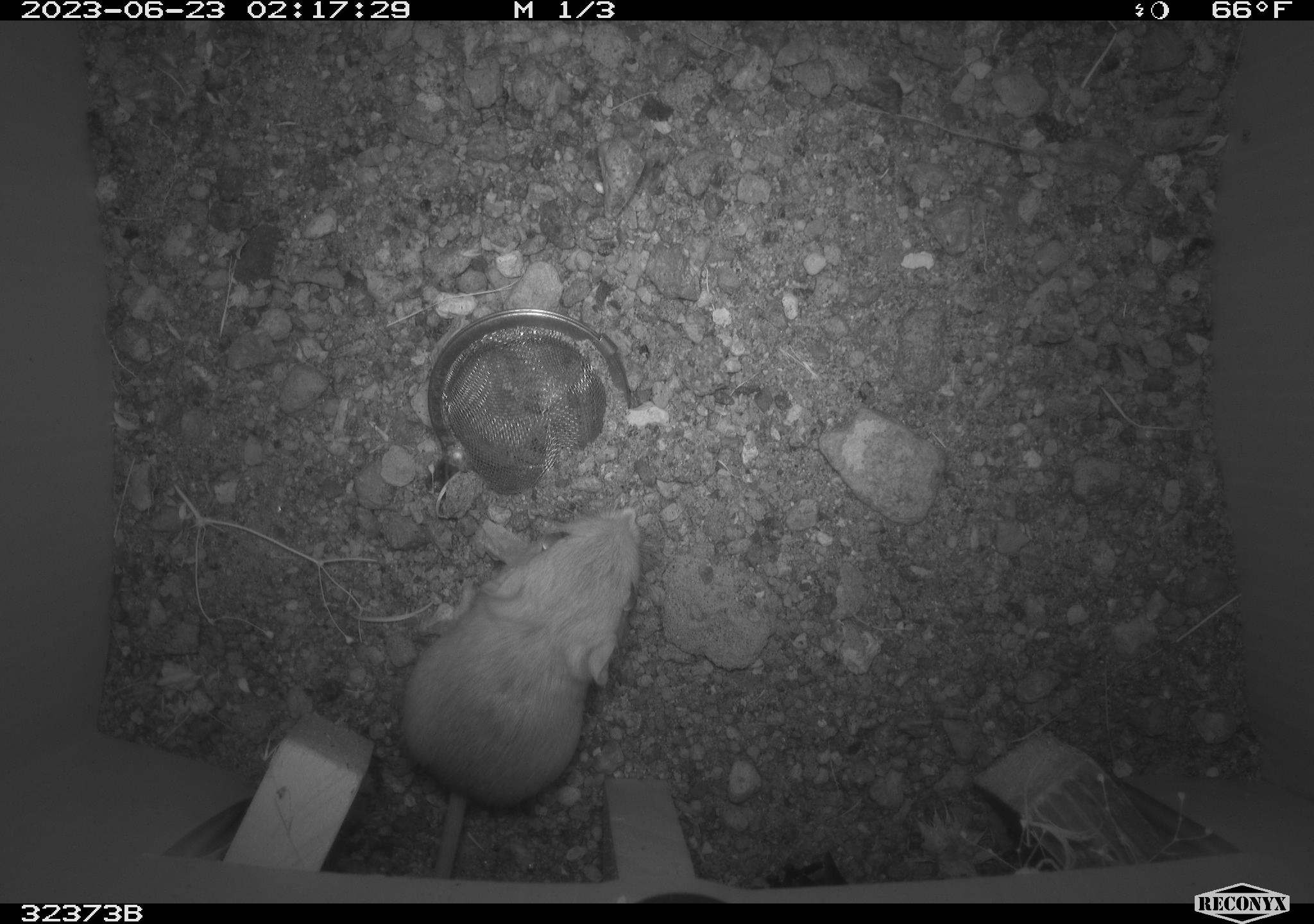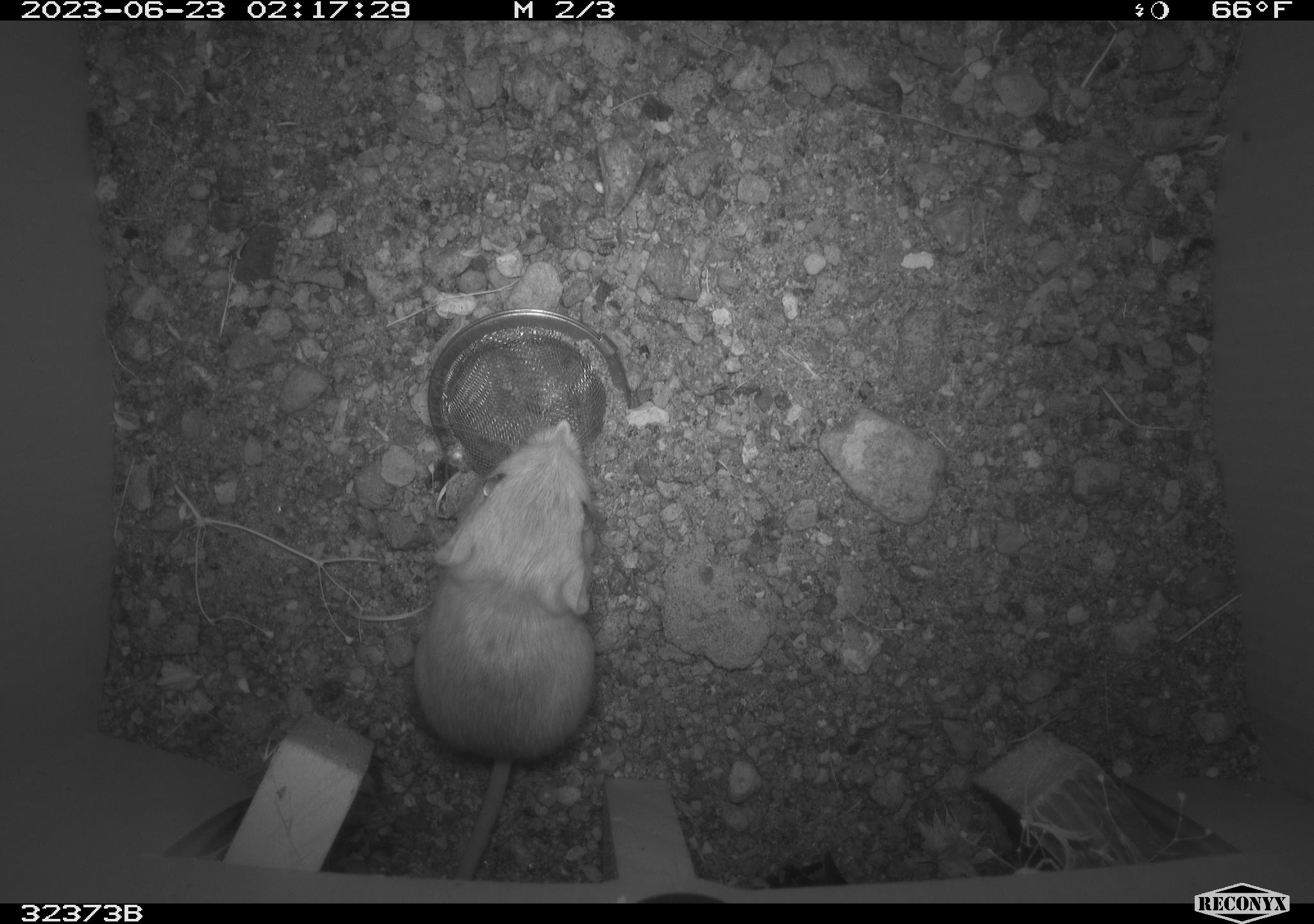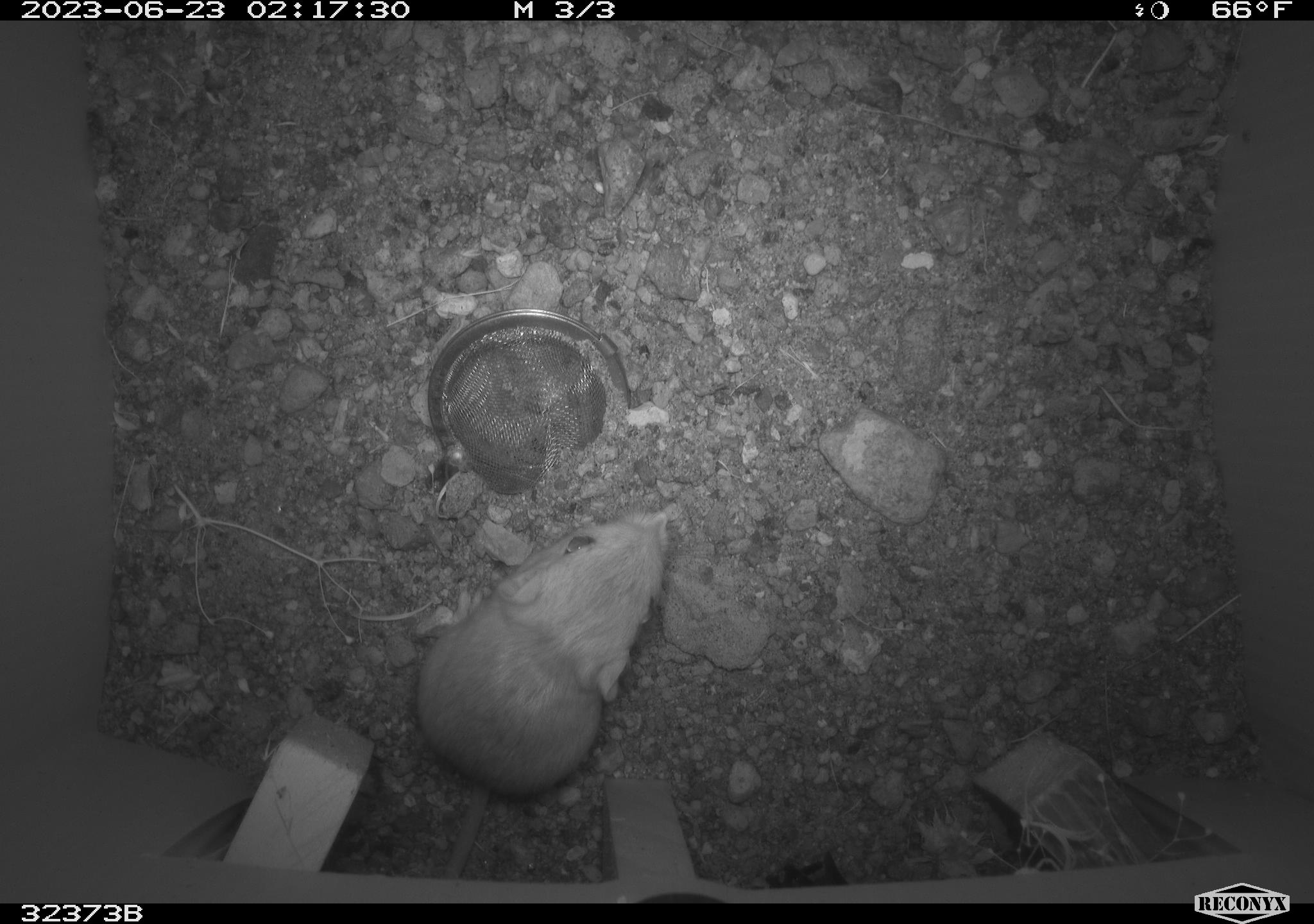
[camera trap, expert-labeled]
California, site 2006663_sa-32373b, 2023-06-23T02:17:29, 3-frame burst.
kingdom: Animalia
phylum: Chordata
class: Mammalia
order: Rodentia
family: Heteromyidae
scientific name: Heteromyidae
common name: kangaroo rats and pocket mice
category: heteromyidae family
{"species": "heteromyidae family (kangaroo rats and pocket mice) (Heteromyidae)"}